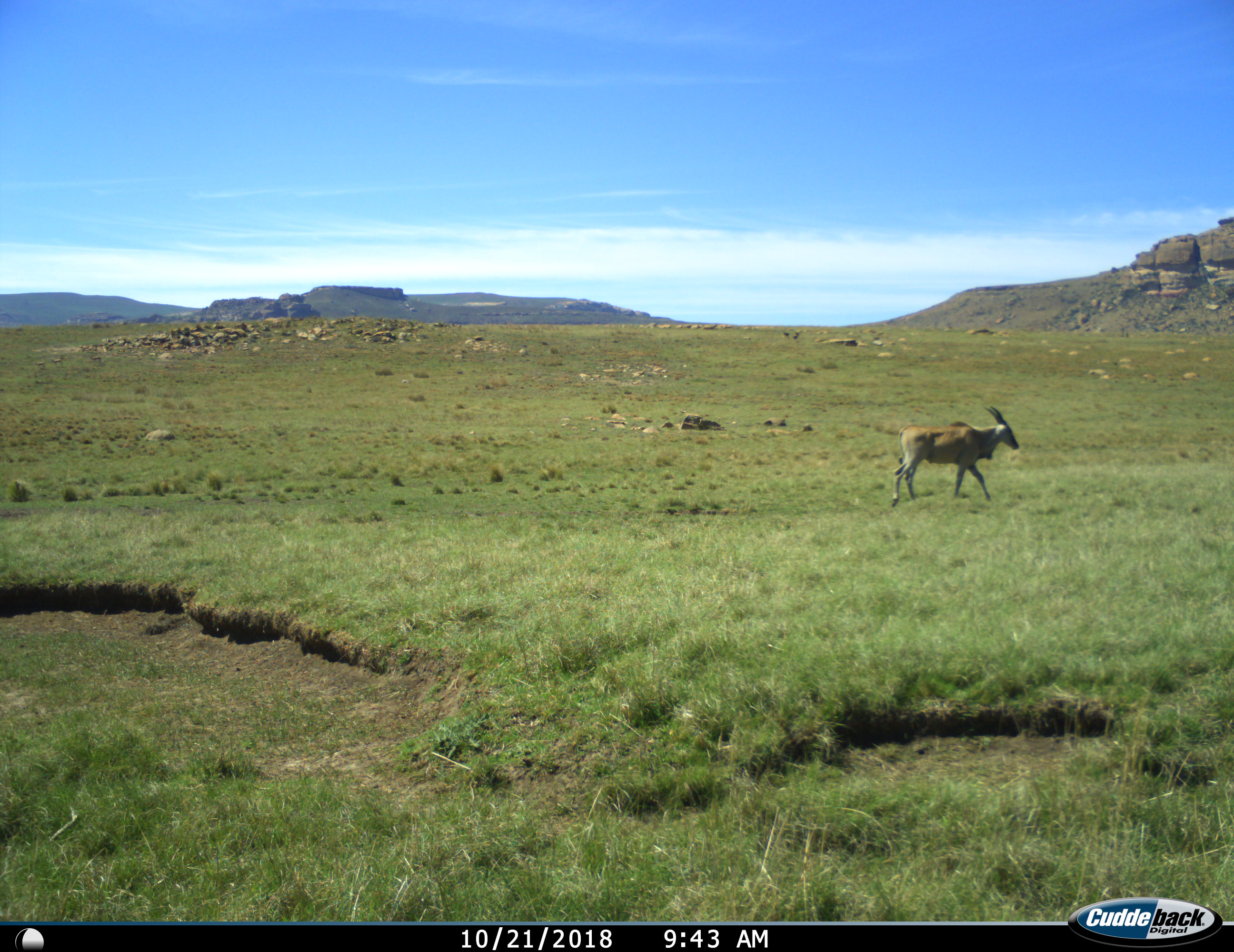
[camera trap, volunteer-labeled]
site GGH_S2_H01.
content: unidentified animal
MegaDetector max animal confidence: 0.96